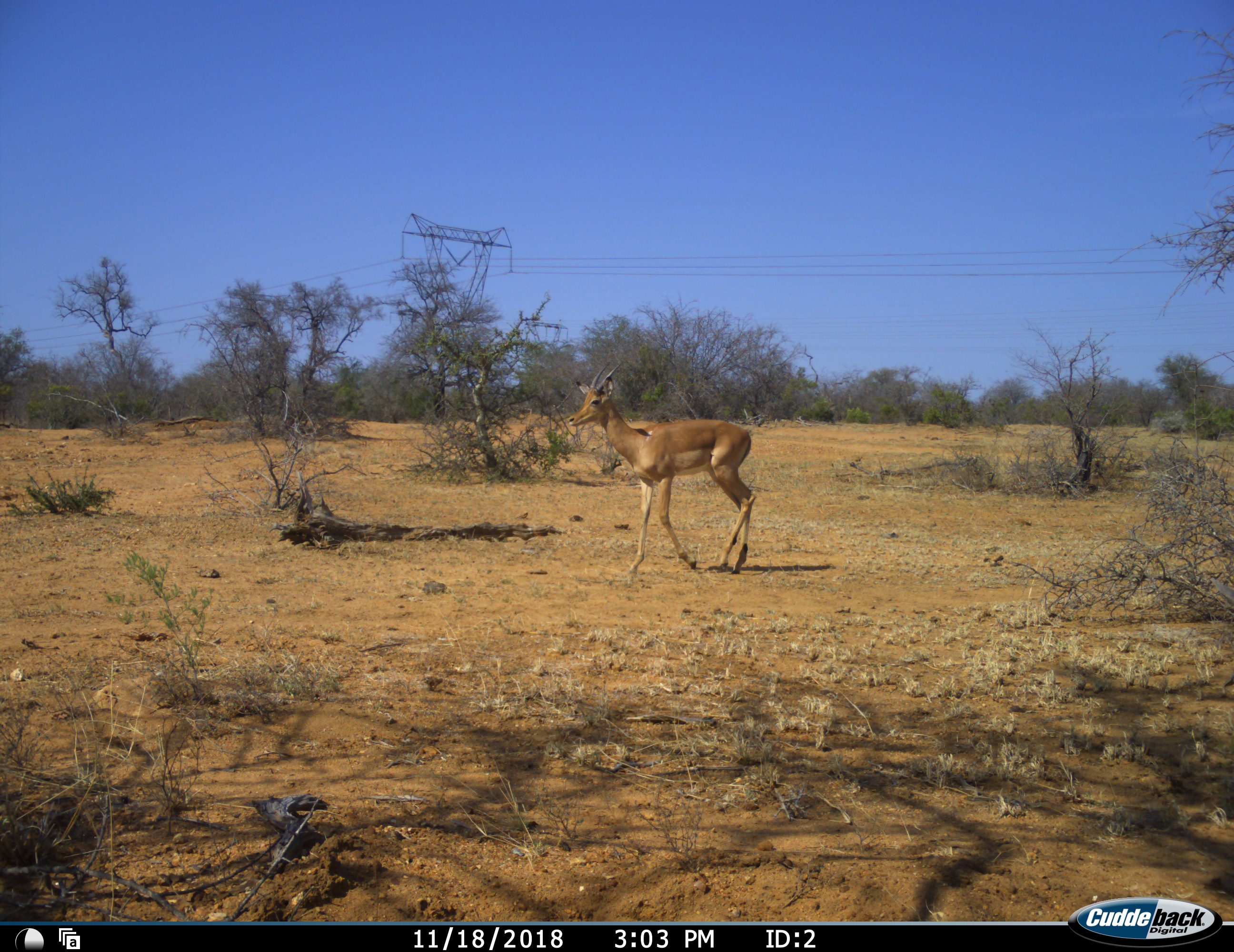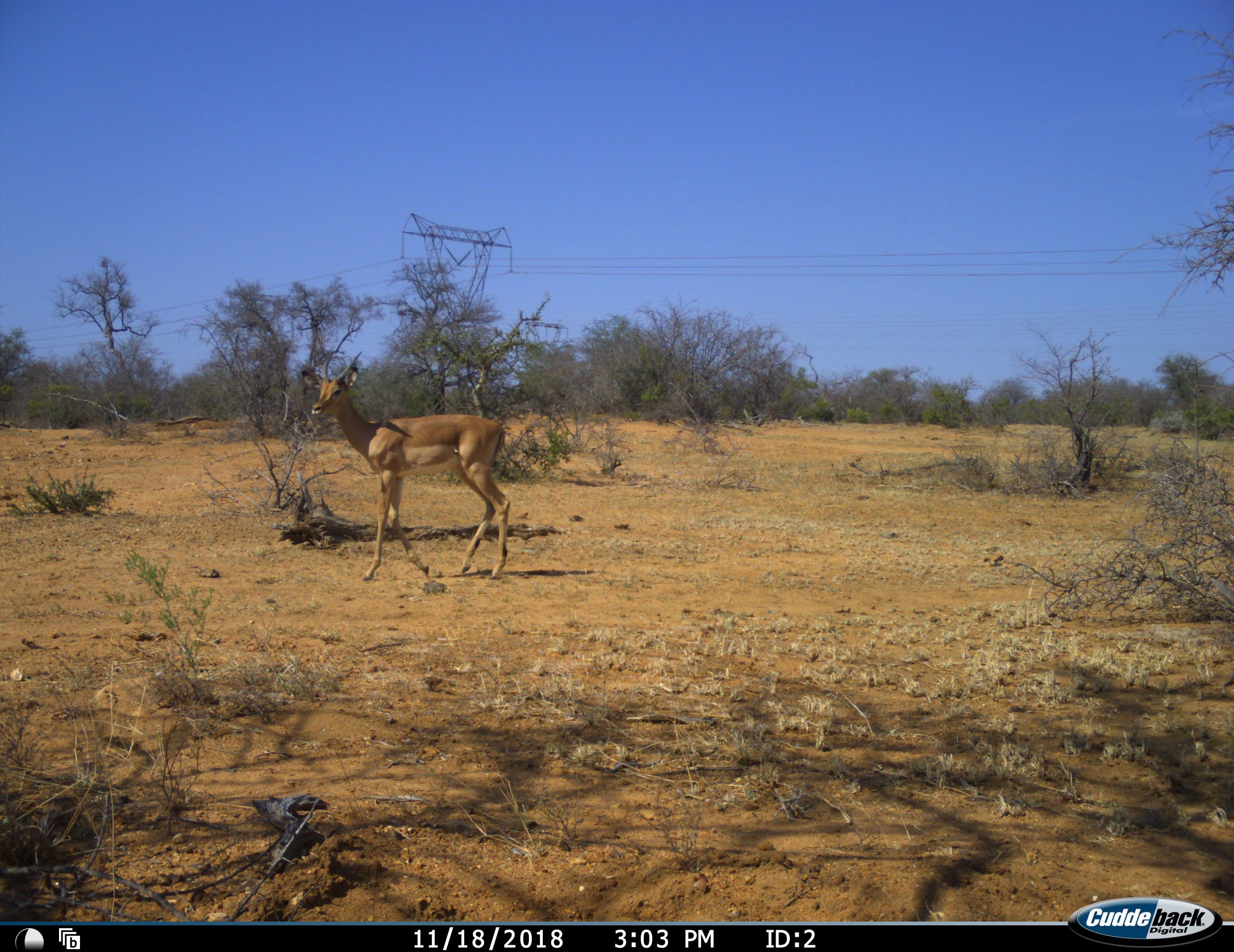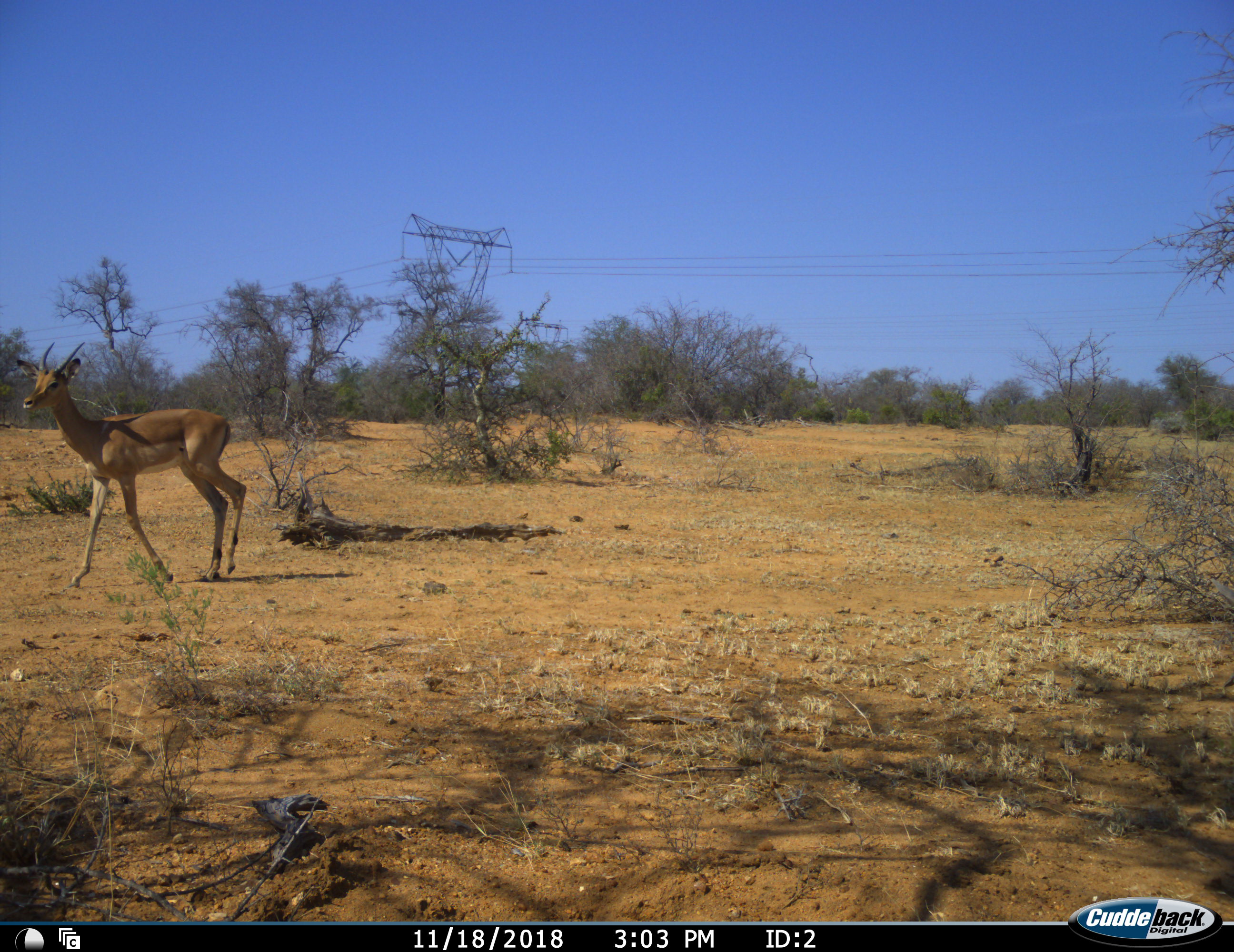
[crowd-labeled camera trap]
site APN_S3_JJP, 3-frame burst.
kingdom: Animalia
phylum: Chordata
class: Mammalia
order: Artiodactyla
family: Bovidae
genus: Aepyceros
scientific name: Aepyceros melampus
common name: impala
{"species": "impala (Aepyceros melampus)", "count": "1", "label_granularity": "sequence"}